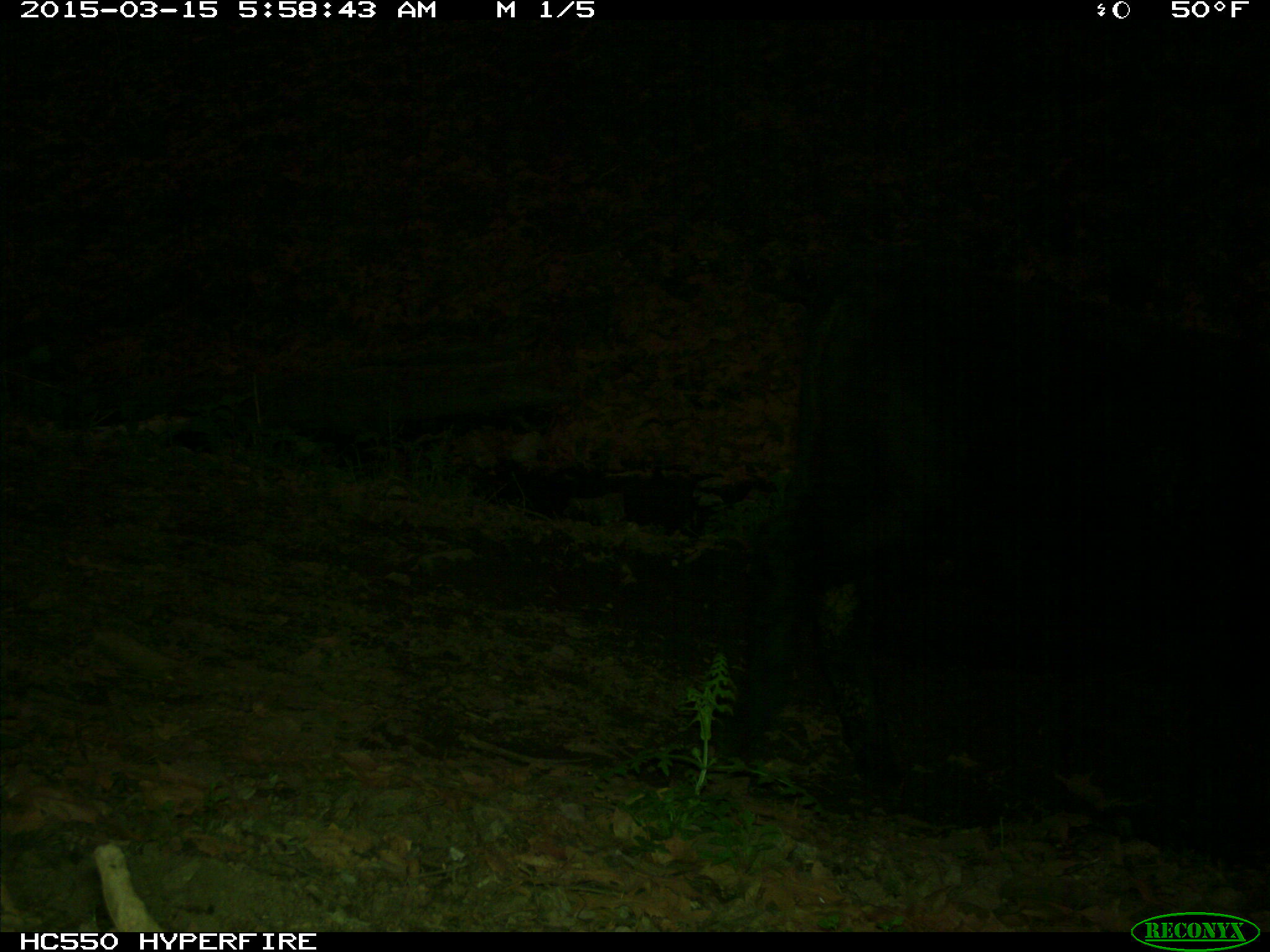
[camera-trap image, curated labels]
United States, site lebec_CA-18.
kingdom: Animalia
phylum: Chordata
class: Mammalia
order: Artiodactyla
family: Bovidae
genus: Bos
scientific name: Bos taurus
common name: domestic cow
Bos taurus (domestic cow).